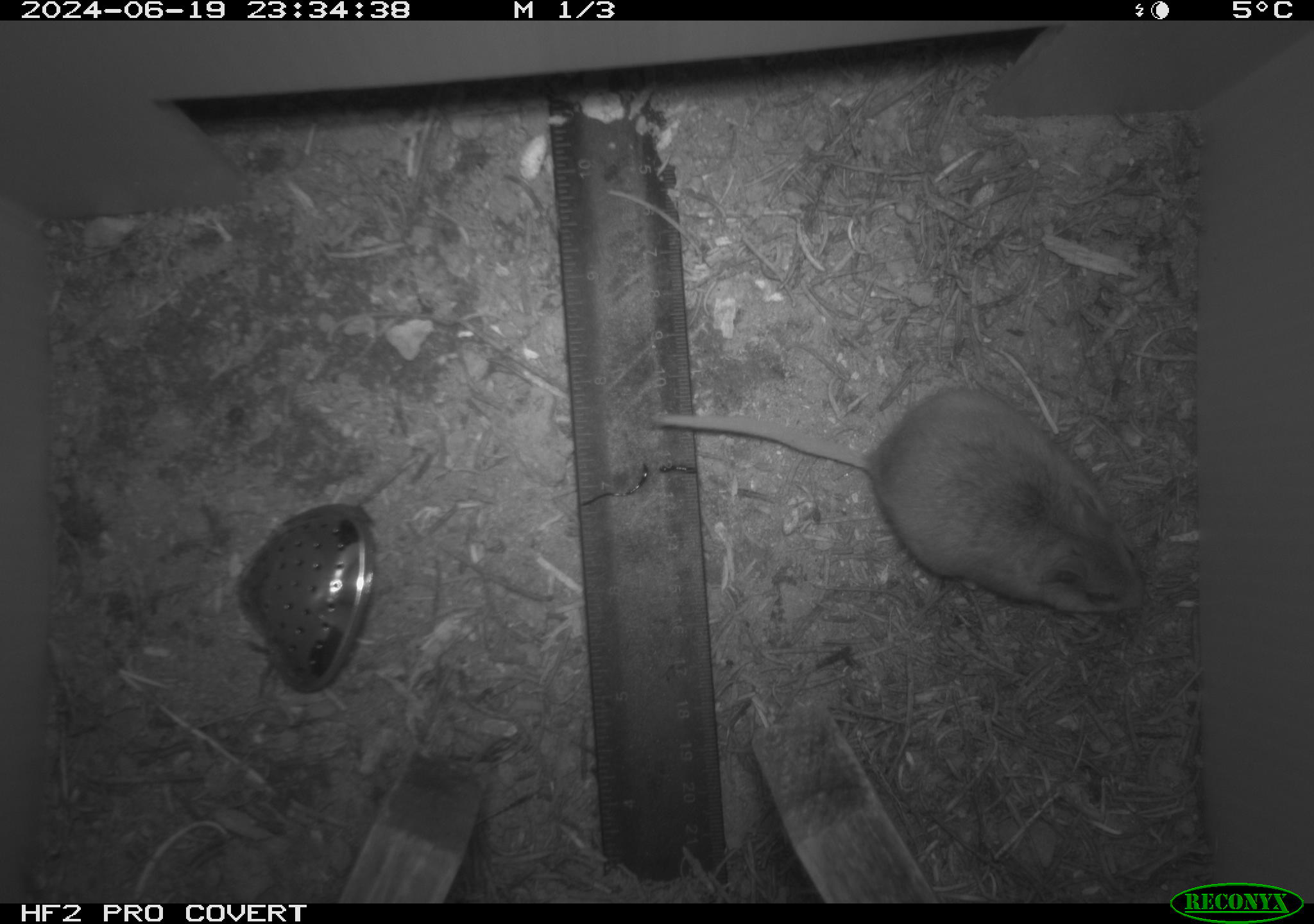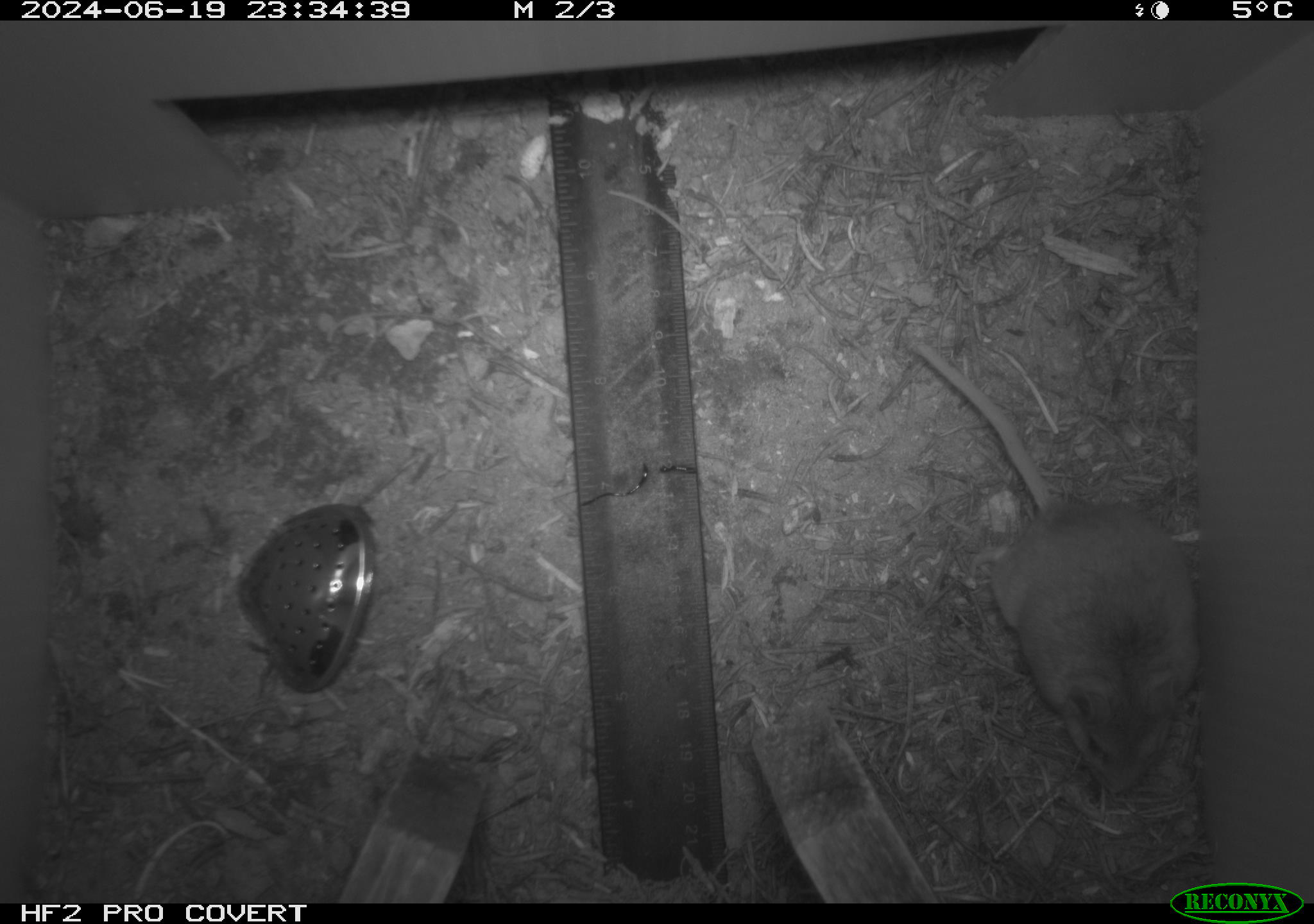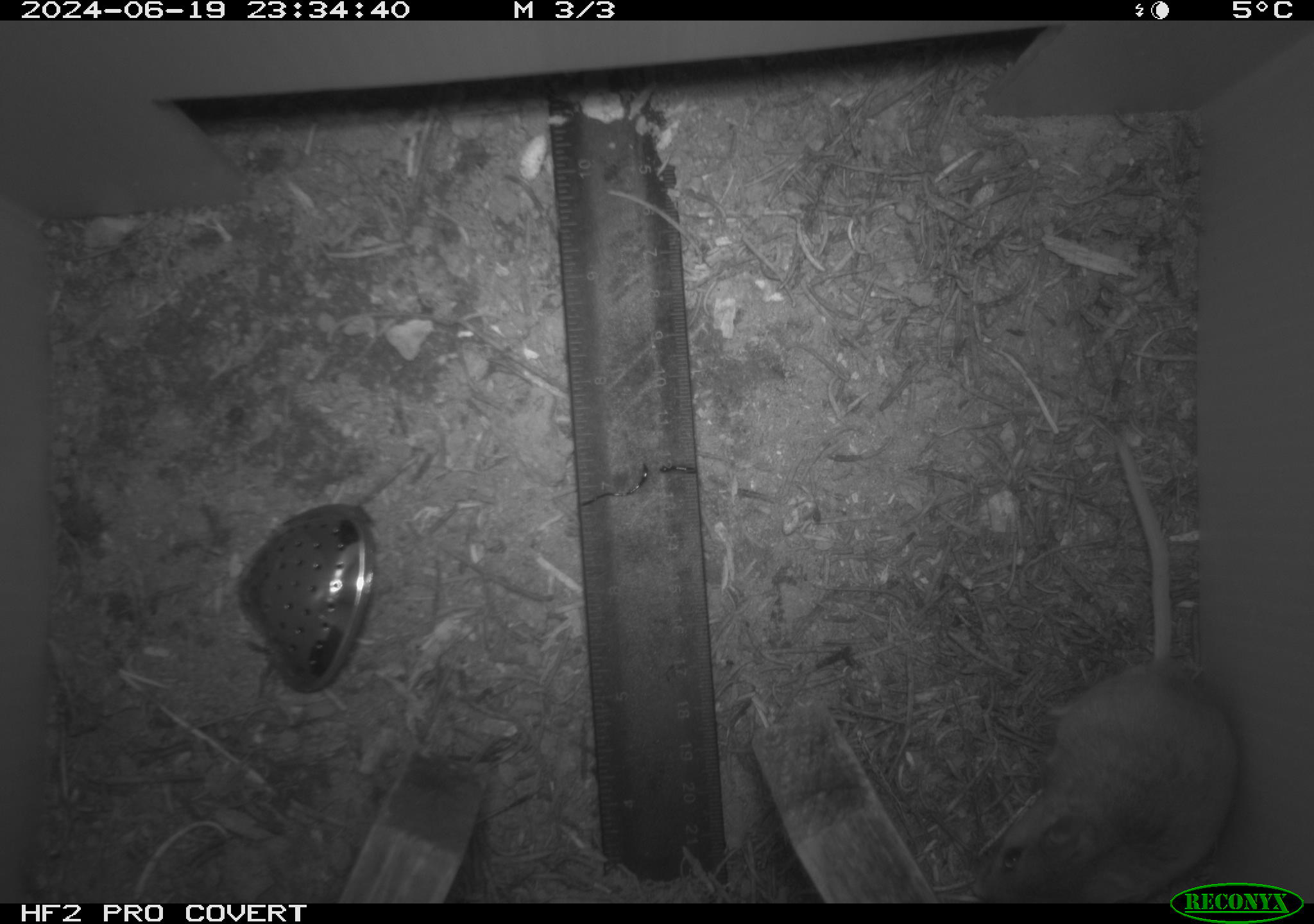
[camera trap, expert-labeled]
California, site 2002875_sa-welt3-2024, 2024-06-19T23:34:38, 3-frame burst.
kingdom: Animalia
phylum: Chordata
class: Mammalia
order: Rodentia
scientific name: Rodentia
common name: mouse species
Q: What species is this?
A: Mouse species (Rodentia).